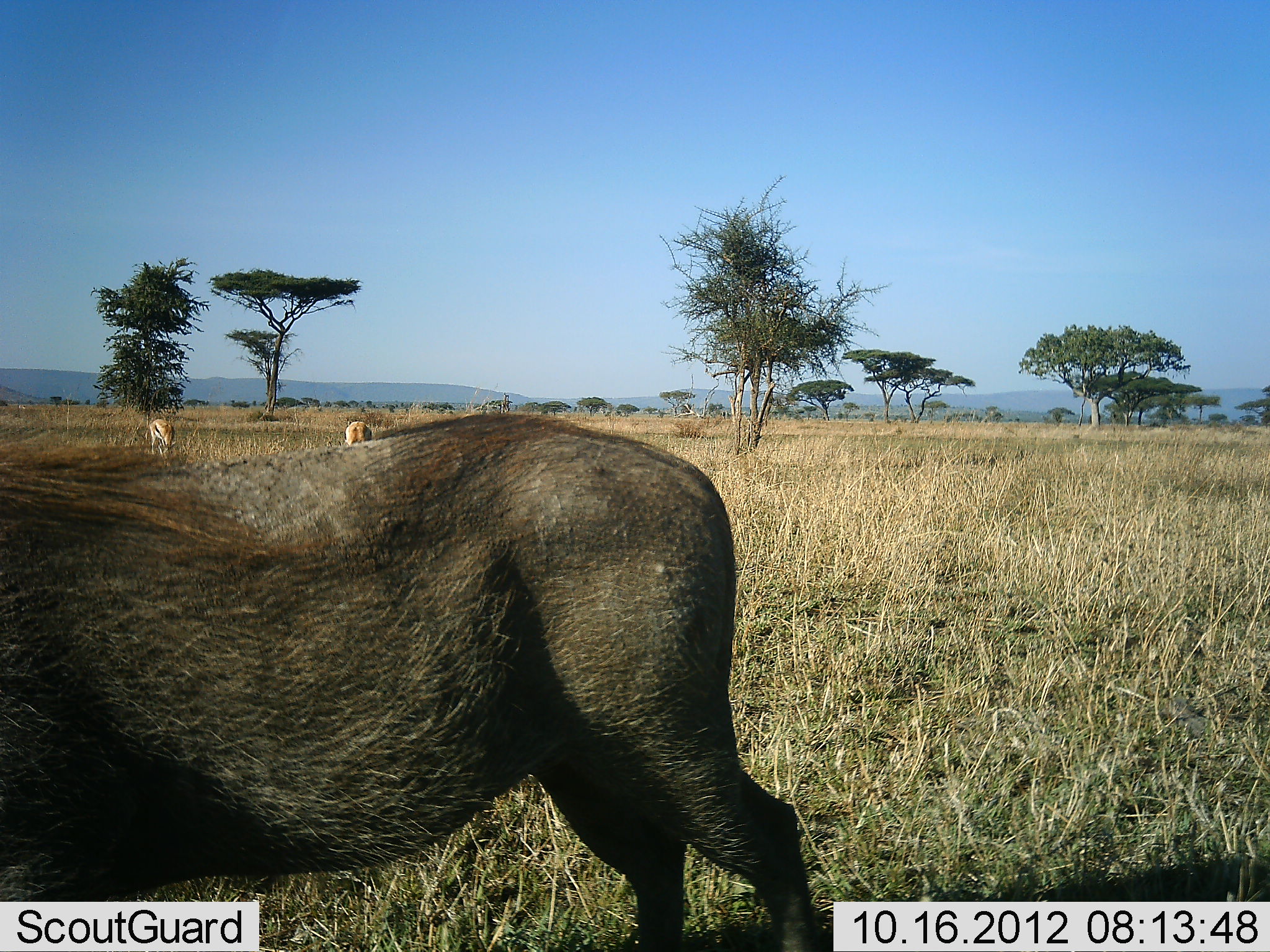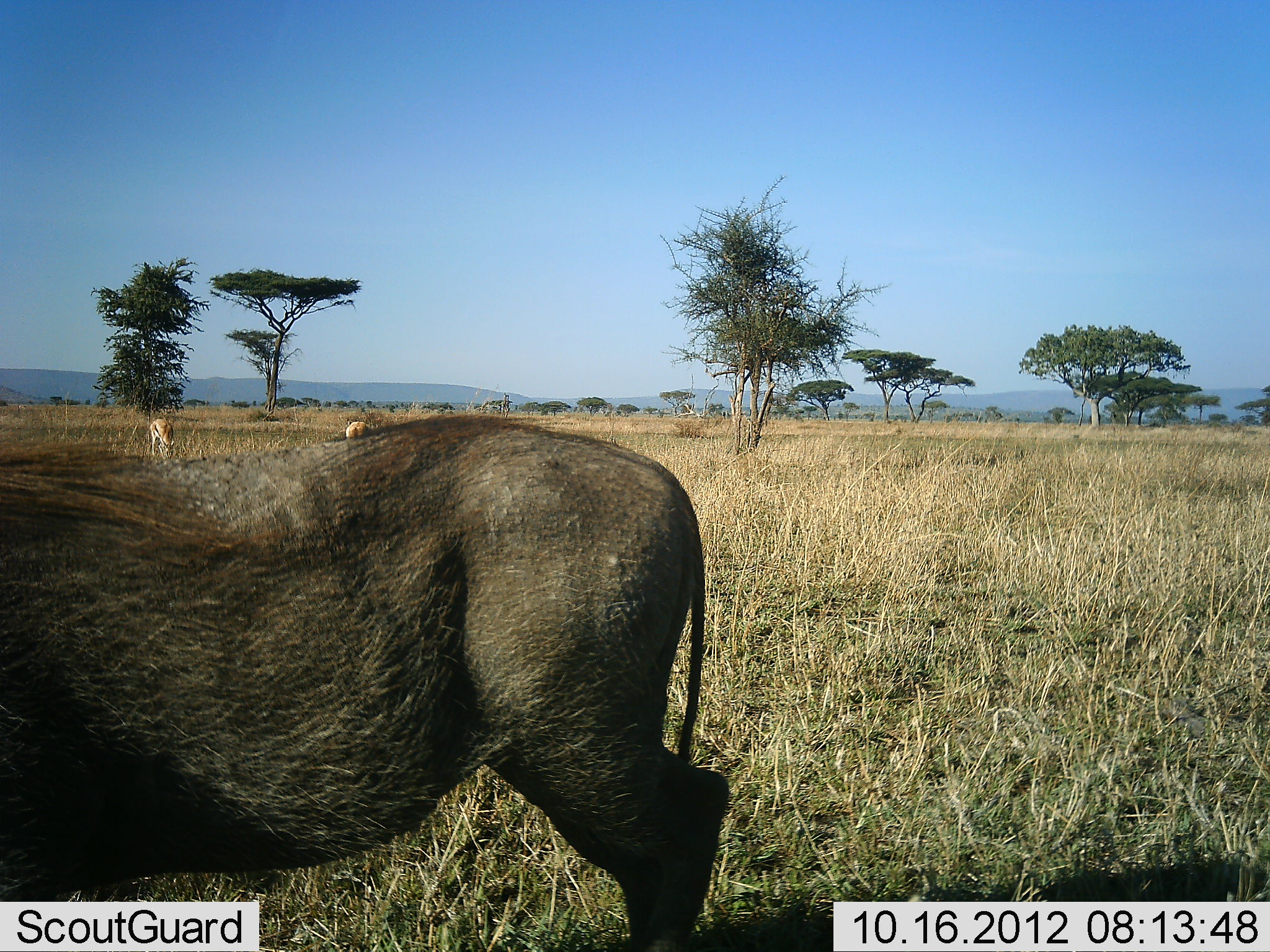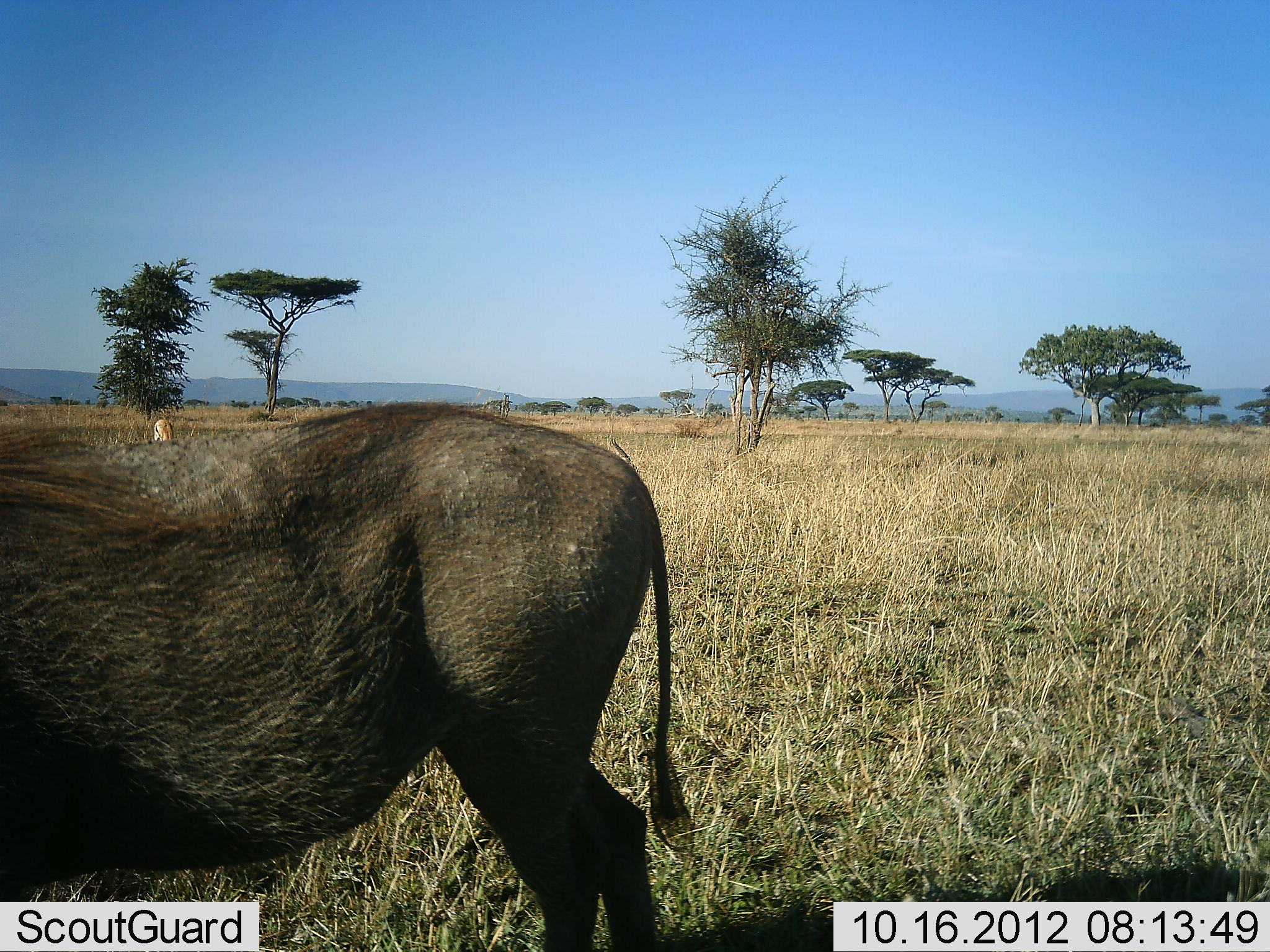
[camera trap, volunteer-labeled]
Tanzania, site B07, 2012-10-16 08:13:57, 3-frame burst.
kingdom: Animalia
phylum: Chordata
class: Mammalia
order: Artiodactyla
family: Bovidae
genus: Eudorcas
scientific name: Eudorcas thomsonii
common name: thomson's gazelle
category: gazellethomsons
Gazellethomsons (thomson's gazelle) (Eudorcas thomsonii), count 2. Behavior (volunteer vote fractions): standing 36%, resting 9%, moving 0%, interacting 0%. Young present (vote fraction): 0%. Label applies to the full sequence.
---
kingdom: Animalia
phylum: Chordata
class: Mammalia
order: Artiodactyla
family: Suidae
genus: Phacochoerus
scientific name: Phacochoerus africanus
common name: warthog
Warthog (Phacochoerus africanus), count 1. Behavior (volunteer vote fractions): standing 40%, resting 0%, moving 60%, interacting 0%. Young present (vote fraction): 0%. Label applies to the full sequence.